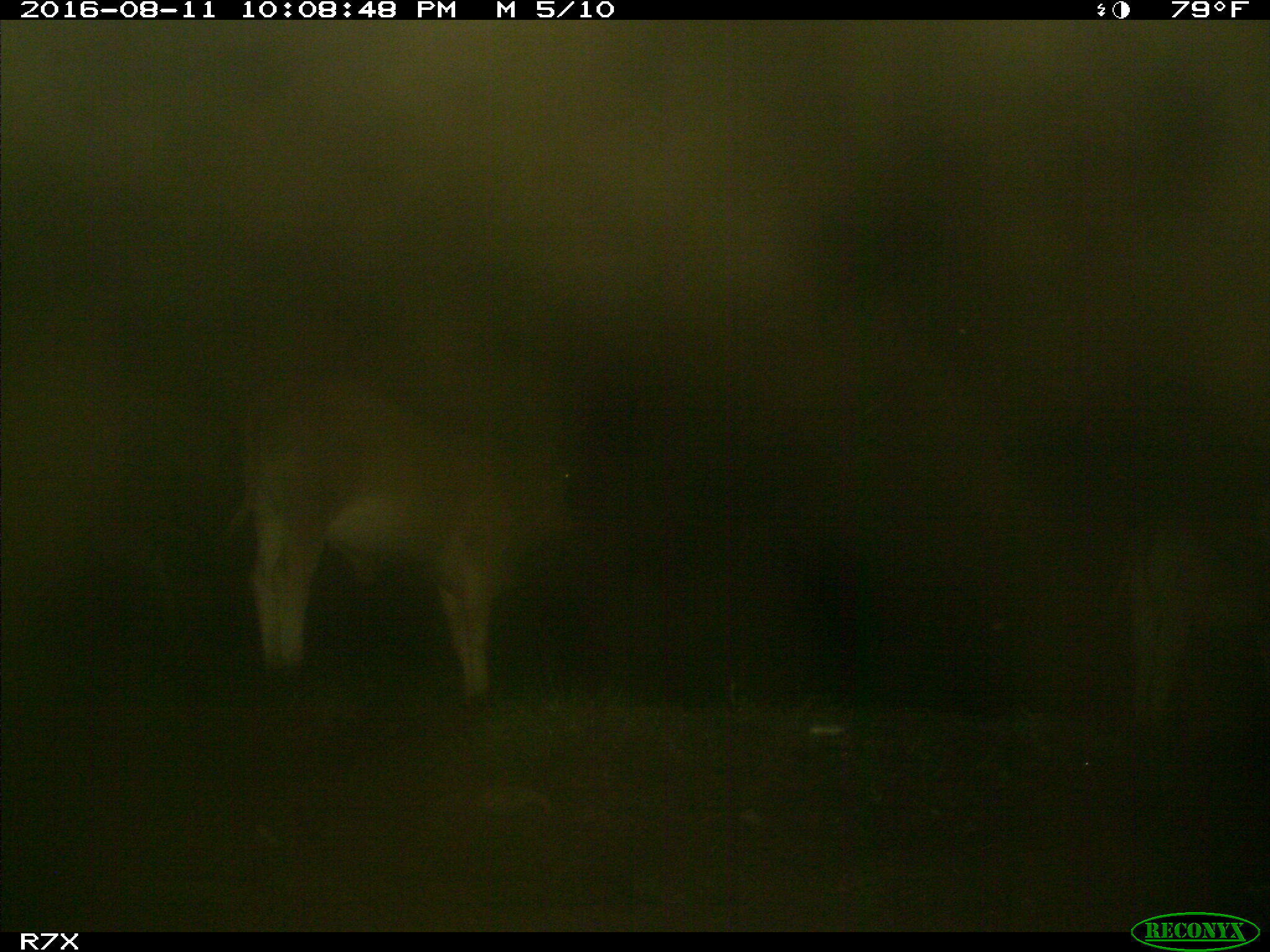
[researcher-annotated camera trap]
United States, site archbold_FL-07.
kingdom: Animalia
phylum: Chordata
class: Mammalia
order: Artiodactyla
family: Bovidae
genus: Bos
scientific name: Bos taurus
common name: domestic cow